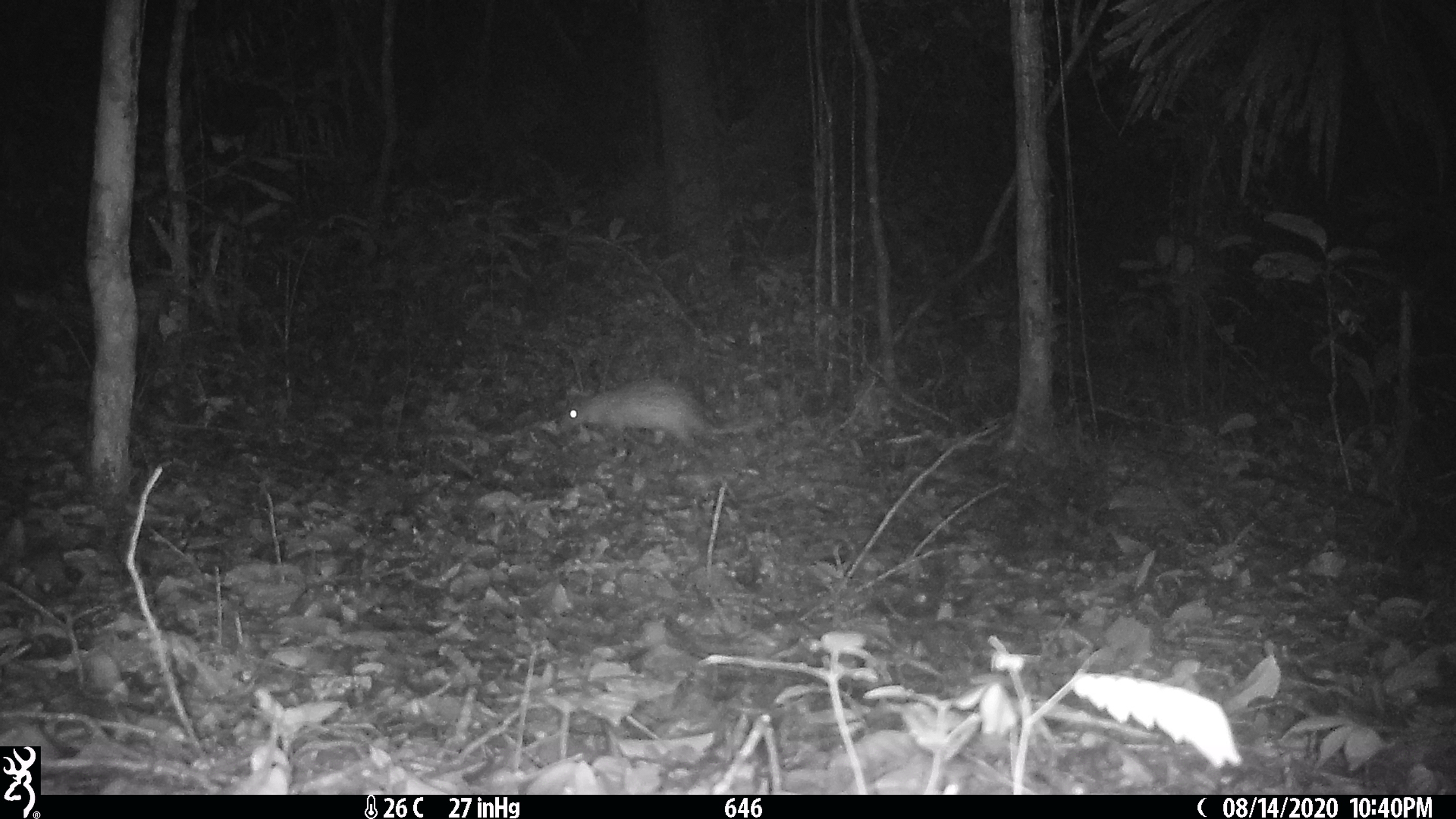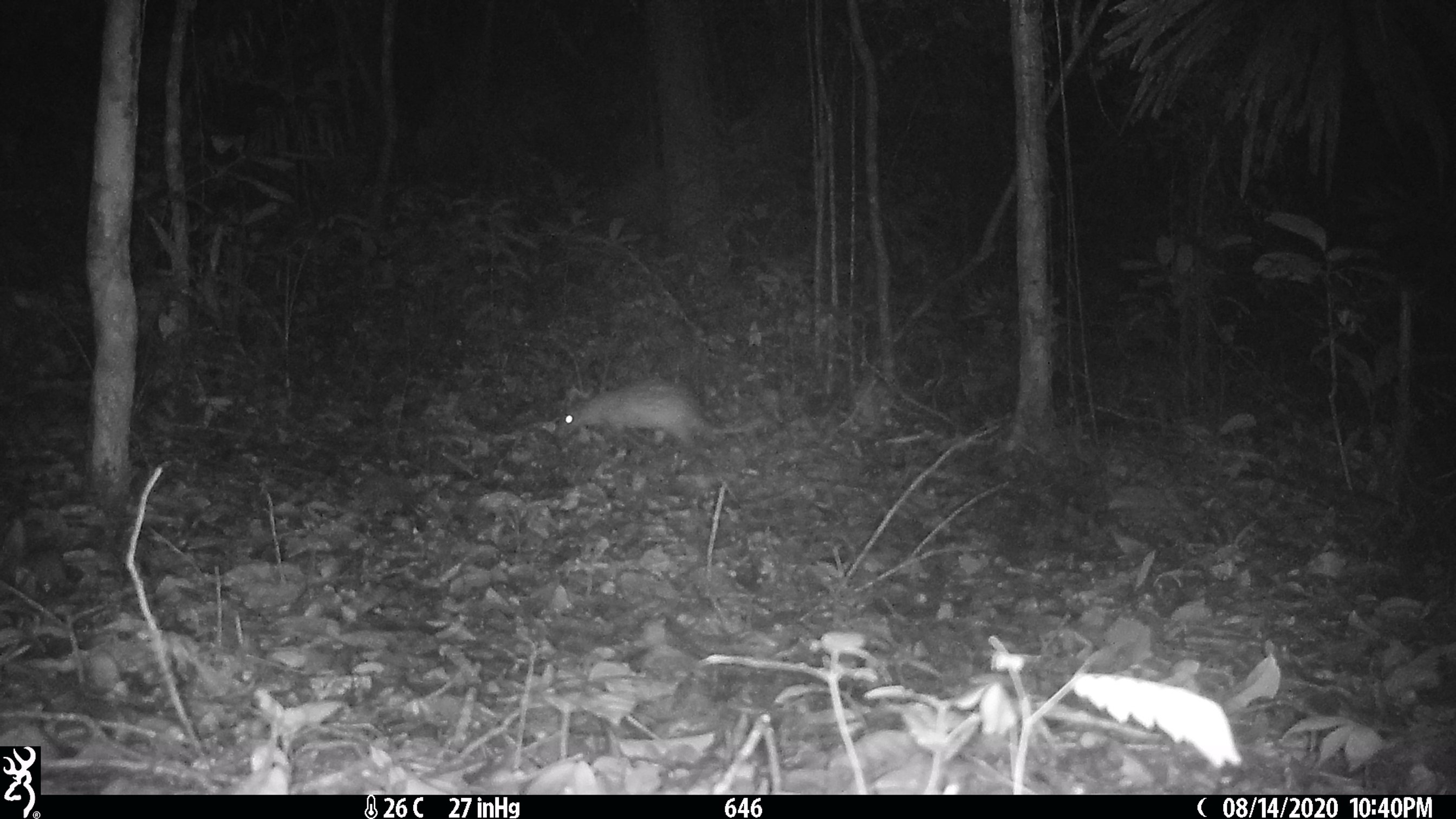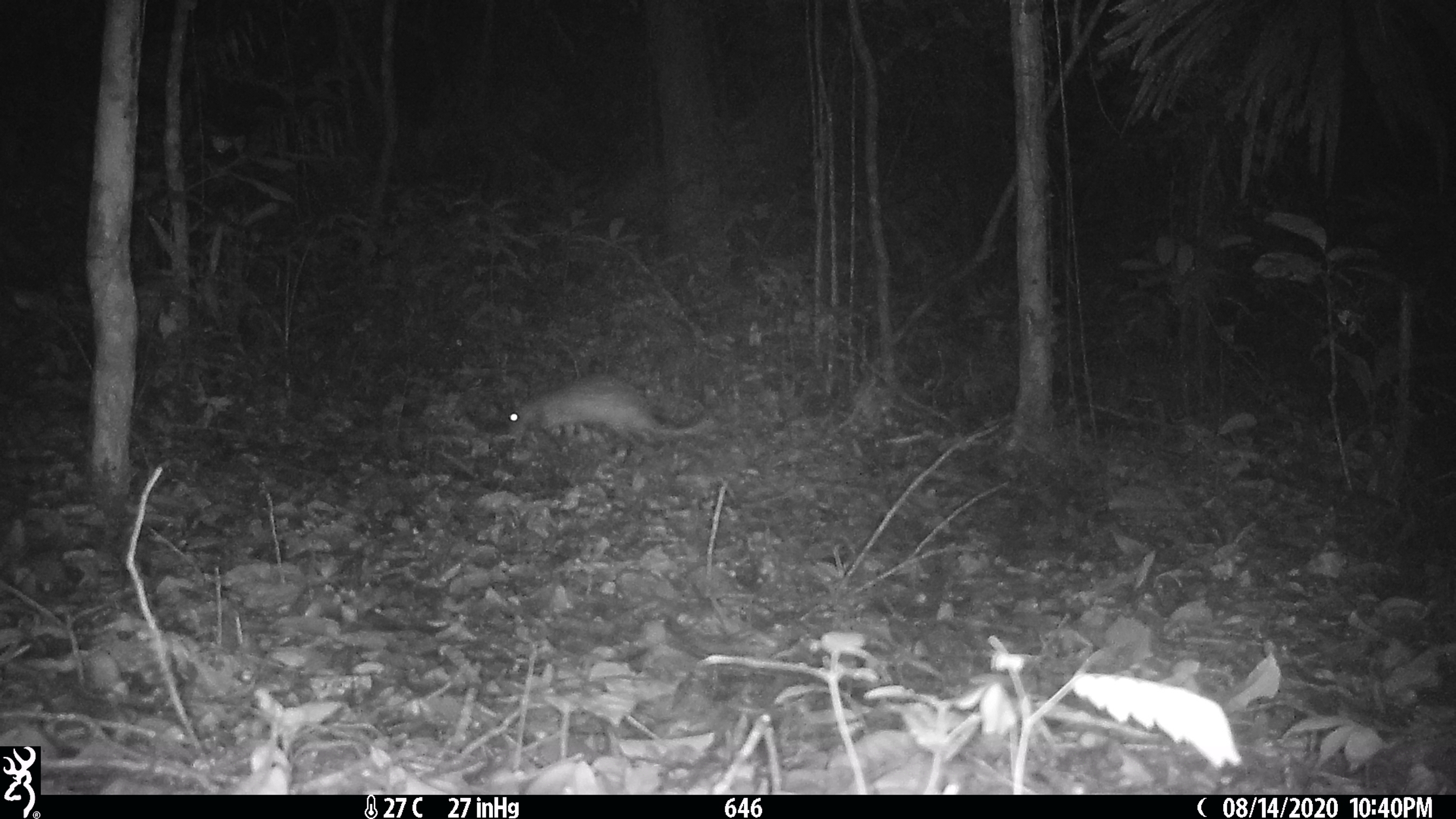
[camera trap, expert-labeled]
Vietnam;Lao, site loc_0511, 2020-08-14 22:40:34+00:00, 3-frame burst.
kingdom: Animalia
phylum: Chordata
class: Mammalia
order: Rodentia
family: Hystricidae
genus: Atherurus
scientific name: Atherurus macrourus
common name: asiatic brush-tailed porcupine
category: asiatic brush tailed porcupine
Asiatic brush tailed porcupine (asiatic brush-tailed porcupine) (Atherurus macrourus). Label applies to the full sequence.